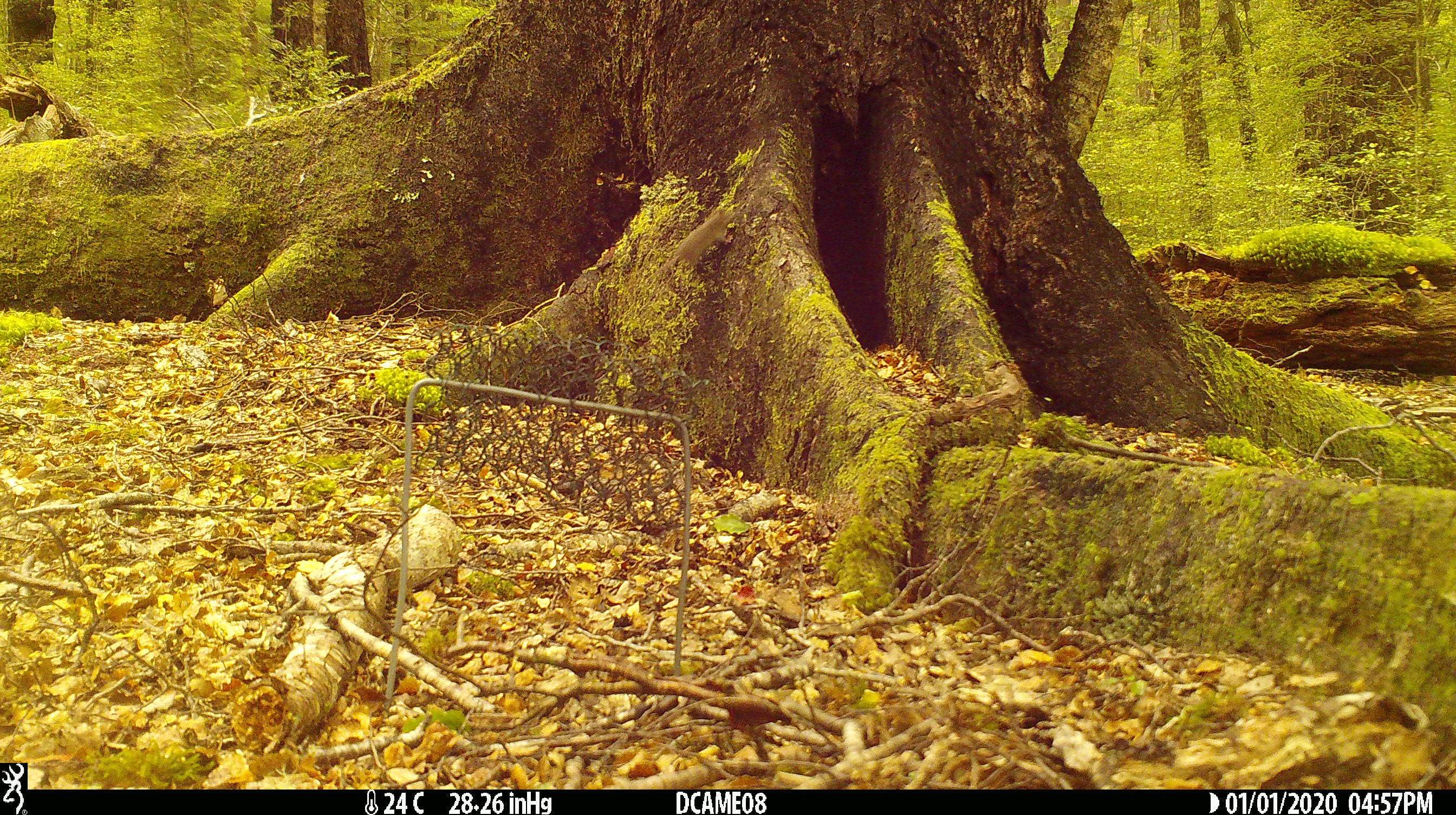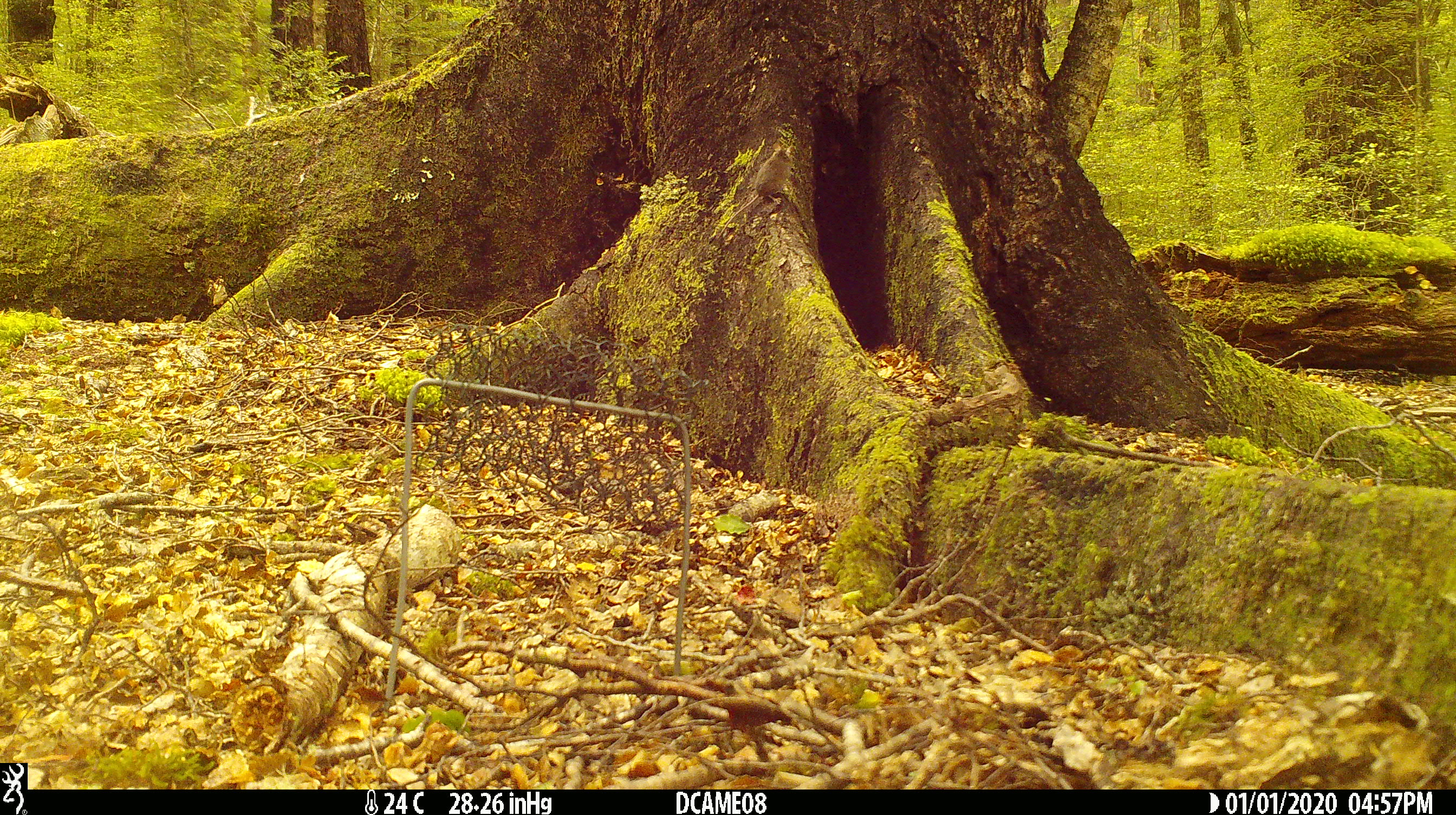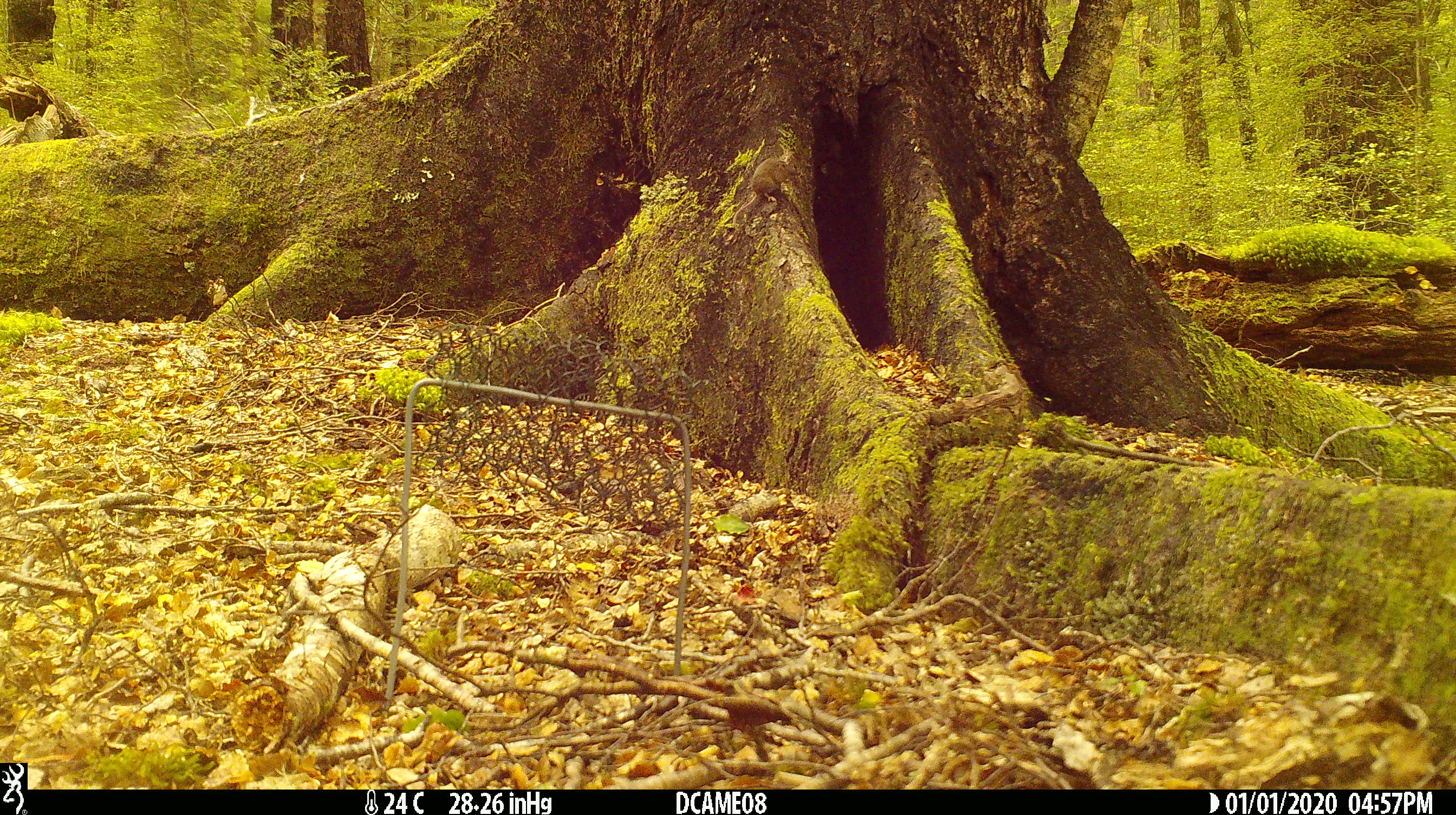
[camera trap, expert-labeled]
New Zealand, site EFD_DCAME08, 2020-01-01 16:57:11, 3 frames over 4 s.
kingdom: Animalia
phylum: Chordata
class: Mammalia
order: Rodentia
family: Muridae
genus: Mus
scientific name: Mus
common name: mouse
Mouse (Mus).